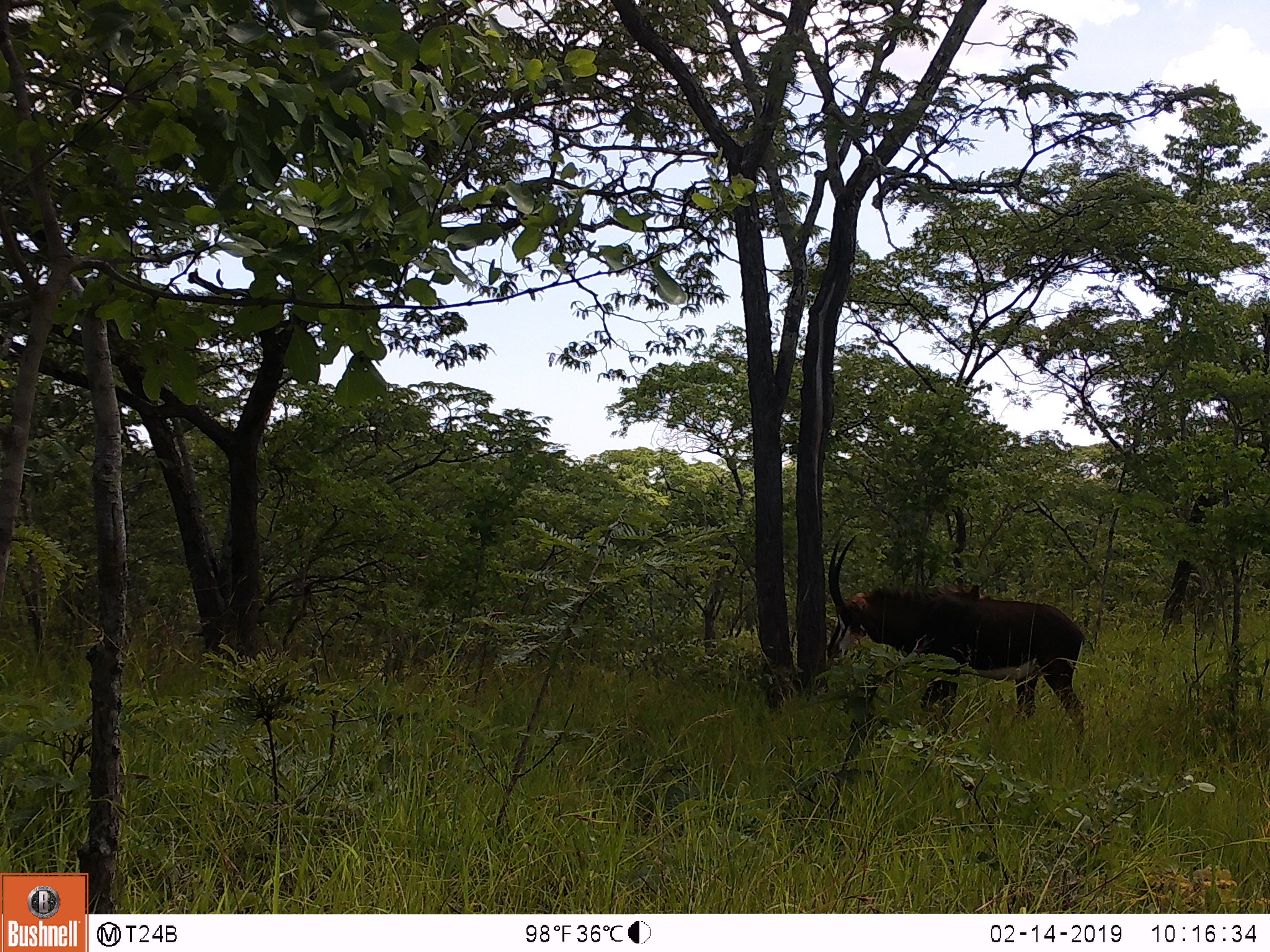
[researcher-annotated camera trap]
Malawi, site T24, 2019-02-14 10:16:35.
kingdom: Animalia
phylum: Chordata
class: Mammalia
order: Artiodactyla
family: Bovidae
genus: Hippotragus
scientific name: Hippotragus niger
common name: sable antelope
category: sable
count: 1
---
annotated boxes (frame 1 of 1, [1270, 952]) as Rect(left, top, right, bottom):
sable: Rect(818, 531, 1106, 765)